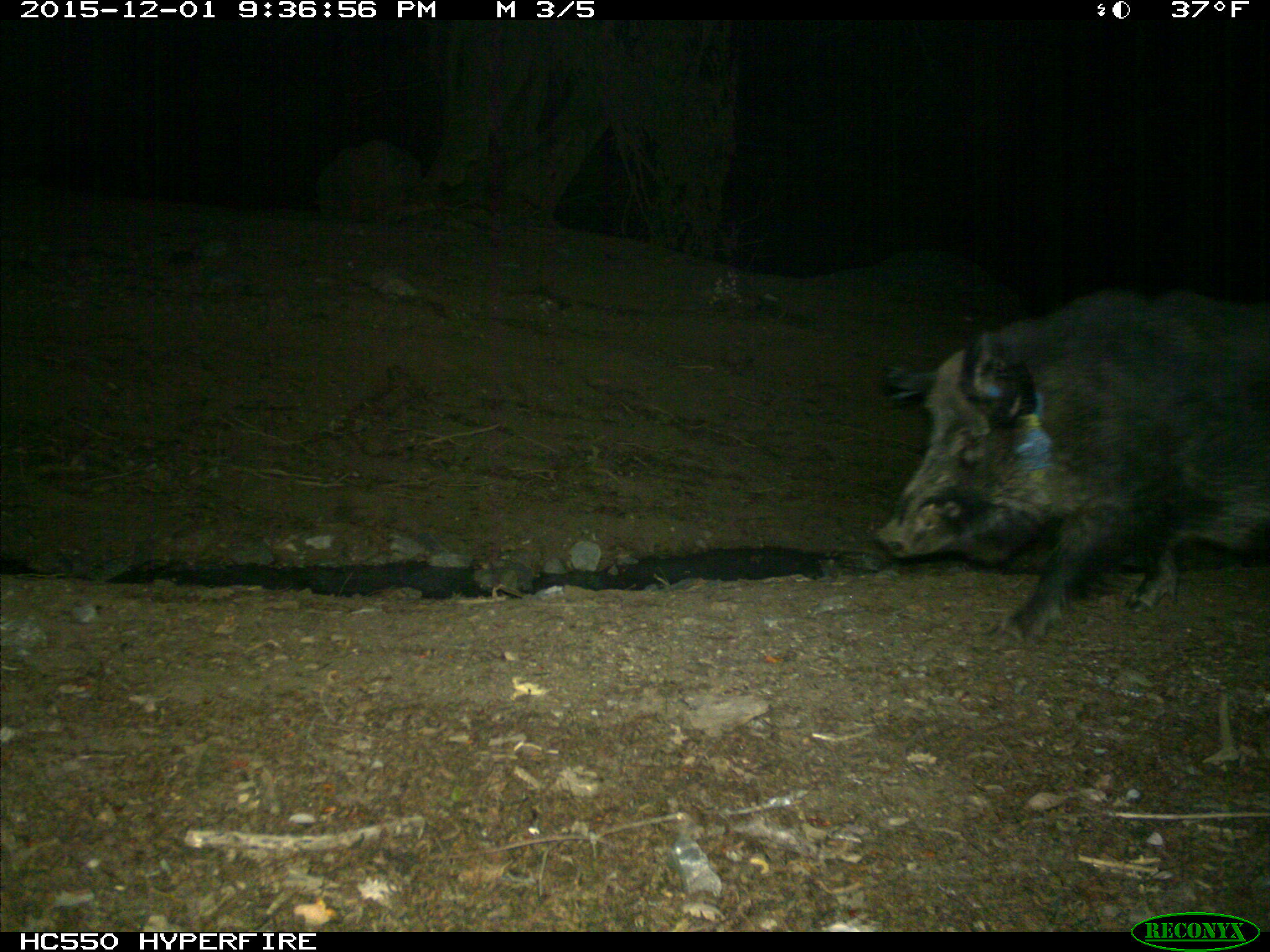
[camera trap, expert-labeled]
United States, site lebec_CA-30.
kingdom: Animalia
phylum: Chordata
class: Mammalia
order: Artiodactyla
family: Suidae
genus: Sus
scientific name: Sus scrofa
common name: wild boar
Sus scrofa (wild boar).